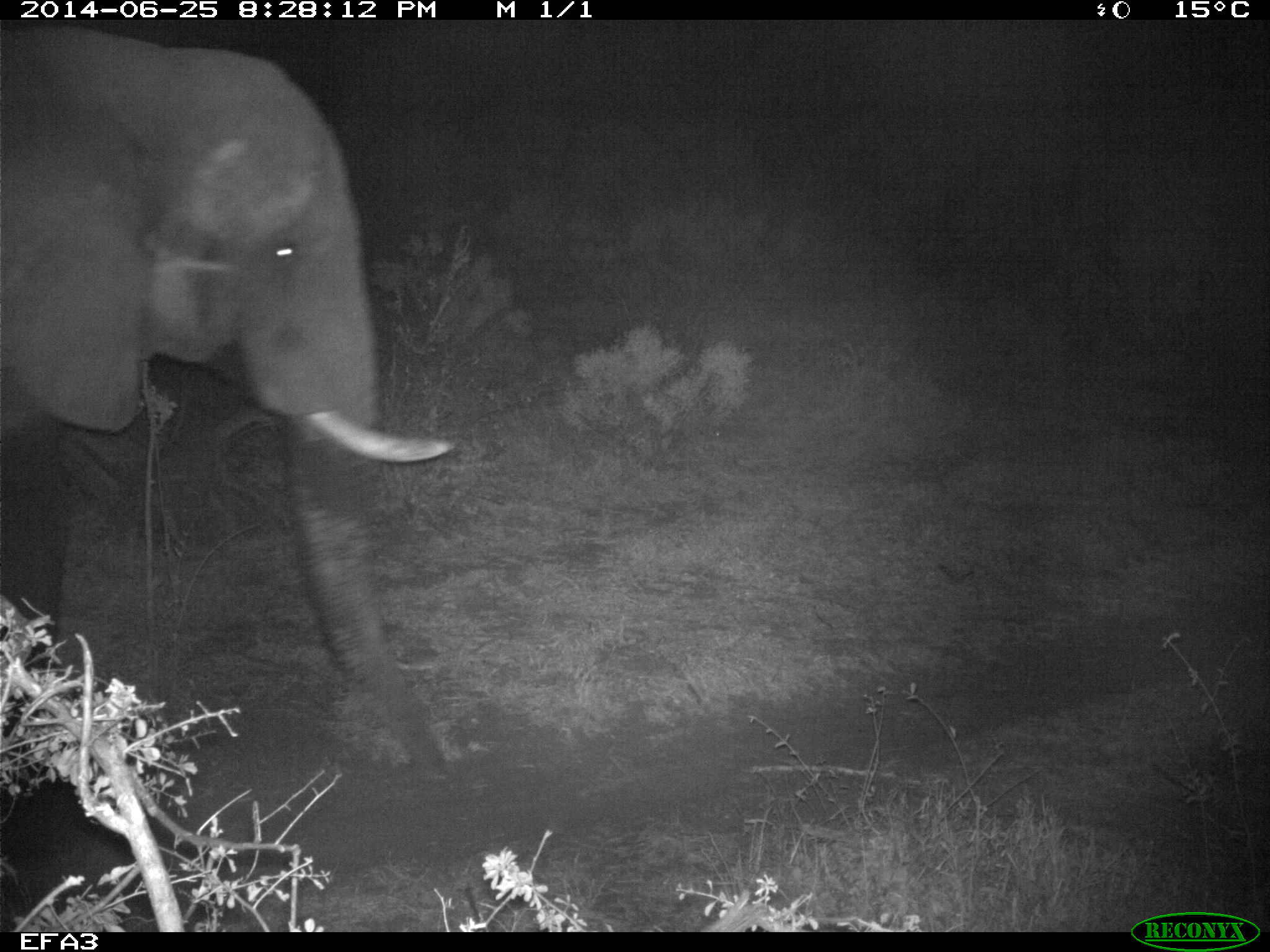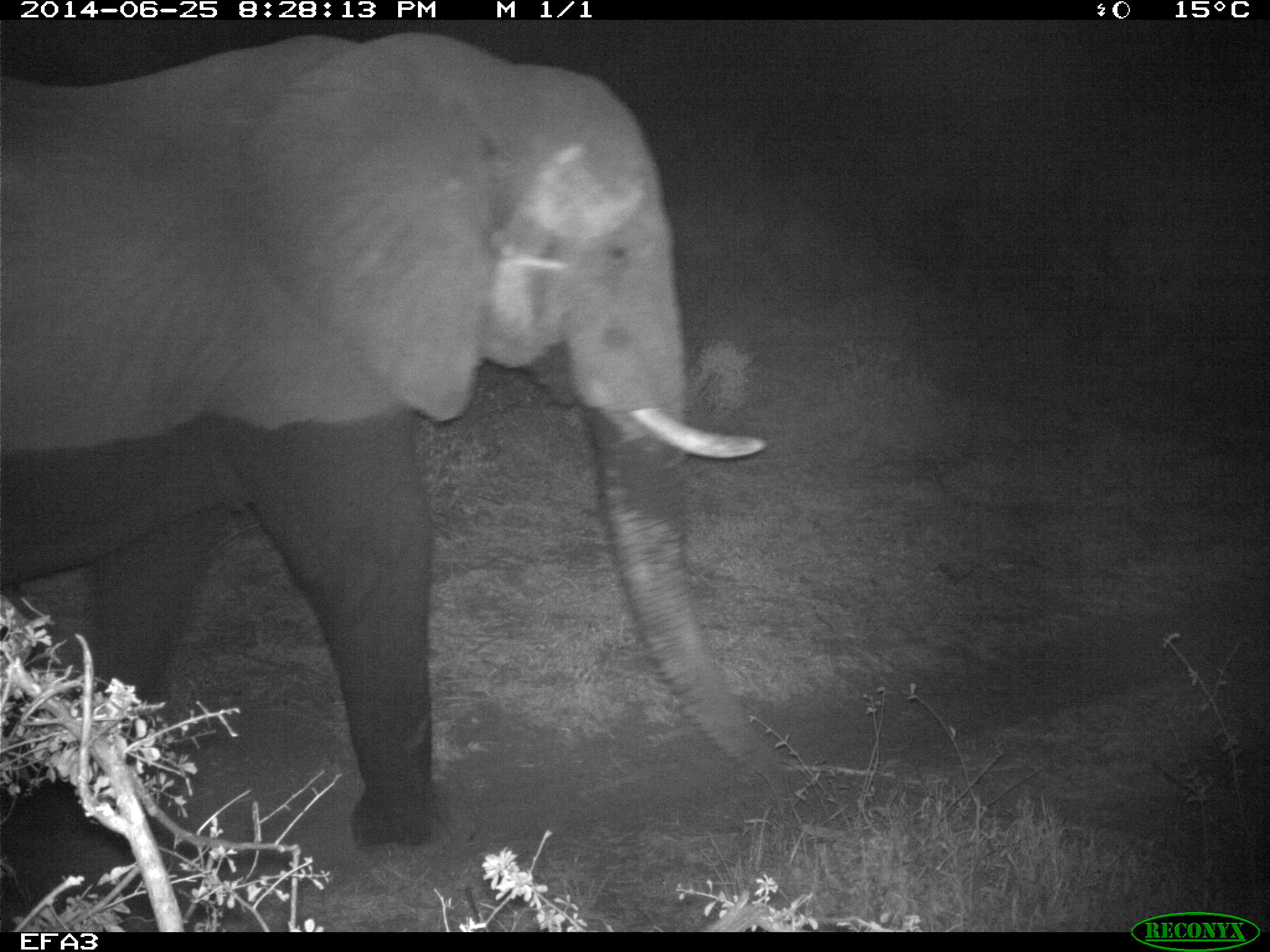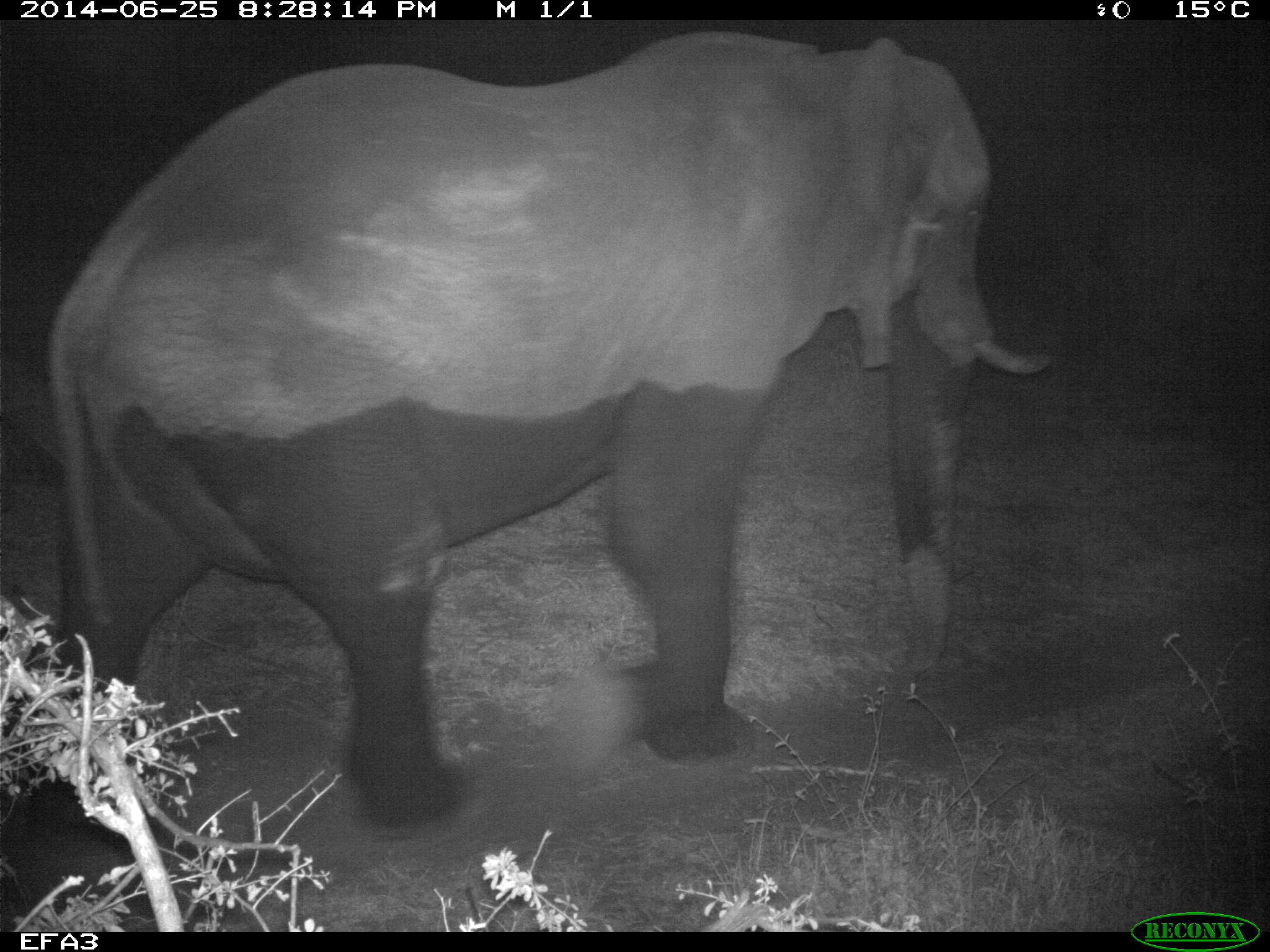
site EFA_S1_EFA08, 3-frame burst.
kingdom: Animalia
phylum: Chordata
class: Mammalia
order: Proboscidea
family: Elephantidae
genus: Loxodonta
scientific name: Loxodonta africana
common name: african bush elephant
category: elephant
Elephant (african bush elephant) (Loxodonta africana), count 1. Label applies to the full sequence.